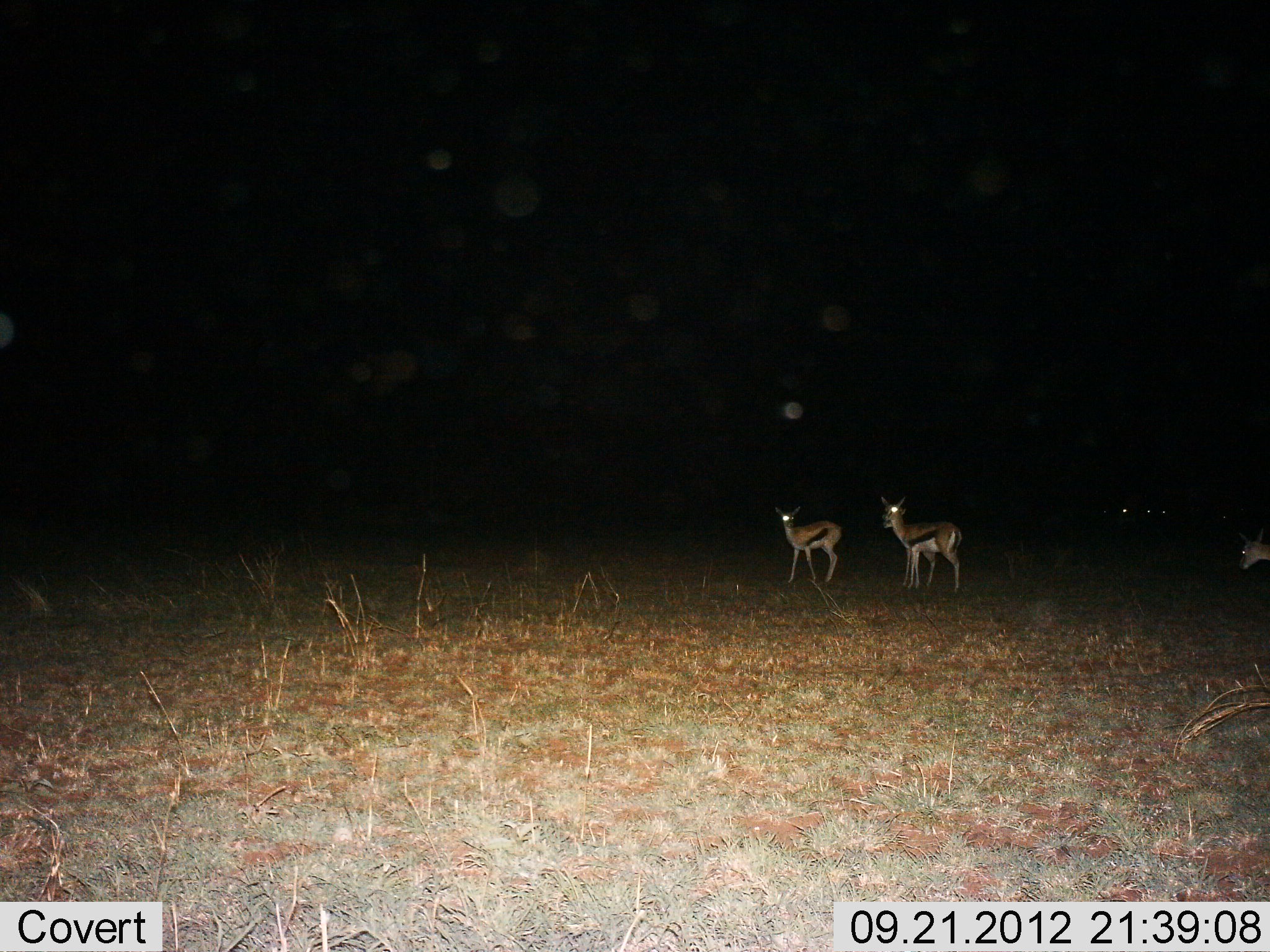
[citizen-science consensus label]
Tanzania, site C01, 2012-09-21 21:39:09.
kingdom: Animalia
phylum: Chordata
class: Mammalia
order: Artiodactyla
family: Bovidae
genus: Eudorcas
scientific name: Eudorcas thomsonii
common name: thomson's gazelle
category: gazellethomsons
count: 3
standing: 100%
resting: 0%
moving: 0%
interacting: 0%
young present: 0%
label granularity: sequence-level